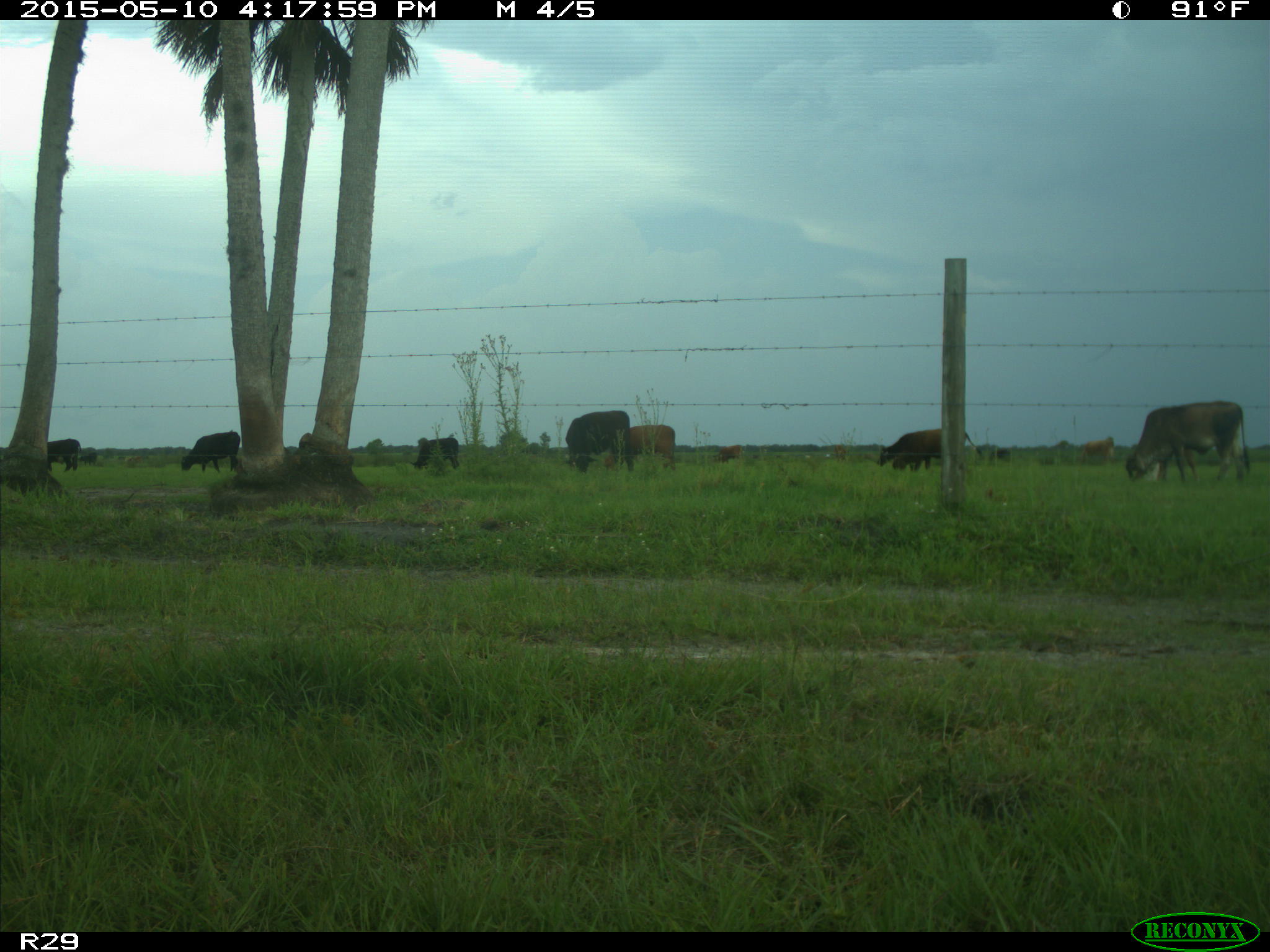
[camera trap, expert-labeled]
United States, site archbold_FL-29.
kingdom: Animalia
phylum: Chordata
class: Mammalia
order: Artiodactyla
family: Bovidae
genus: Bos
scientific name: Bos taurus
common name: domestic cow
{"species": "Bos taurus (domestic cow)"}